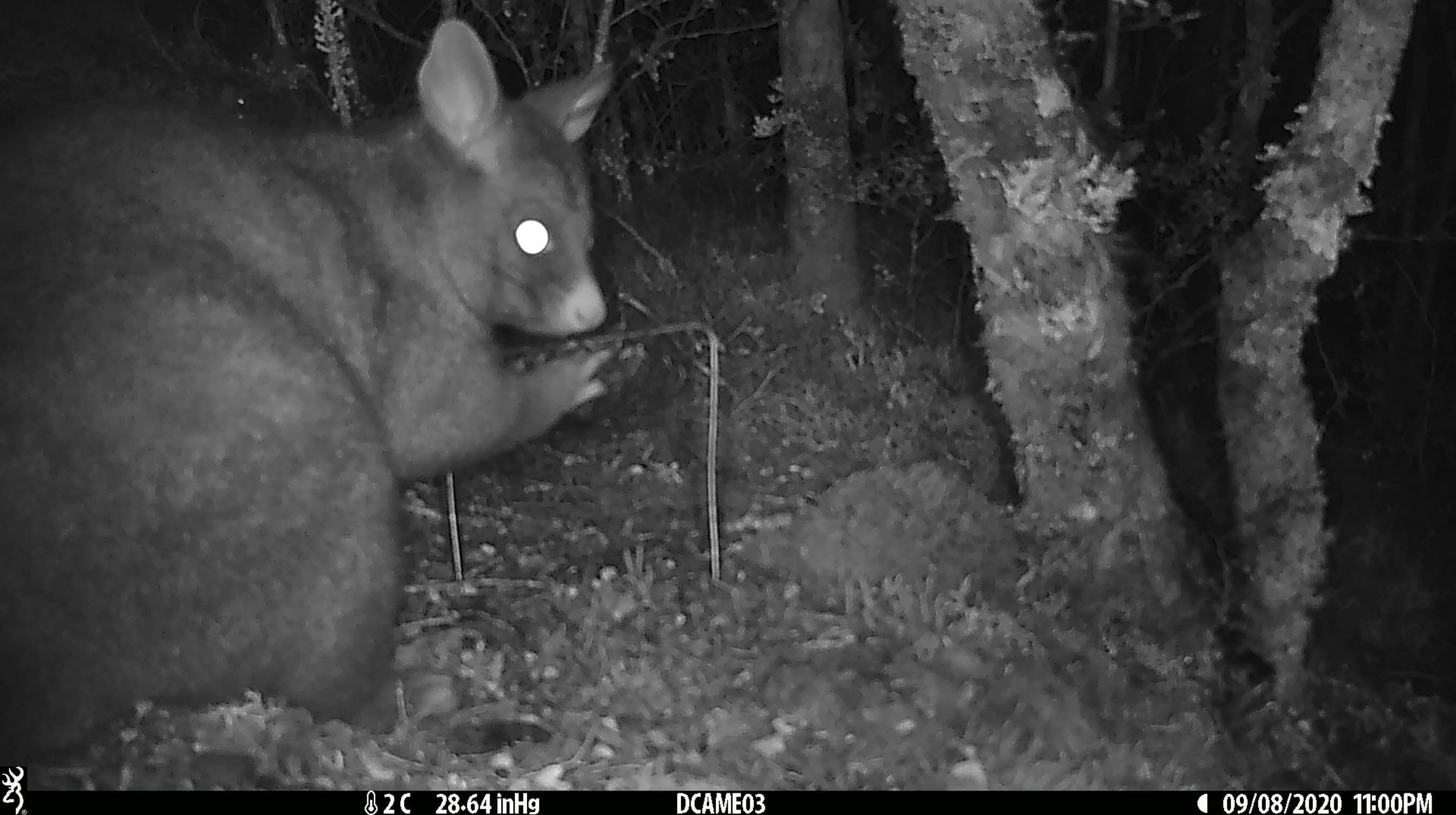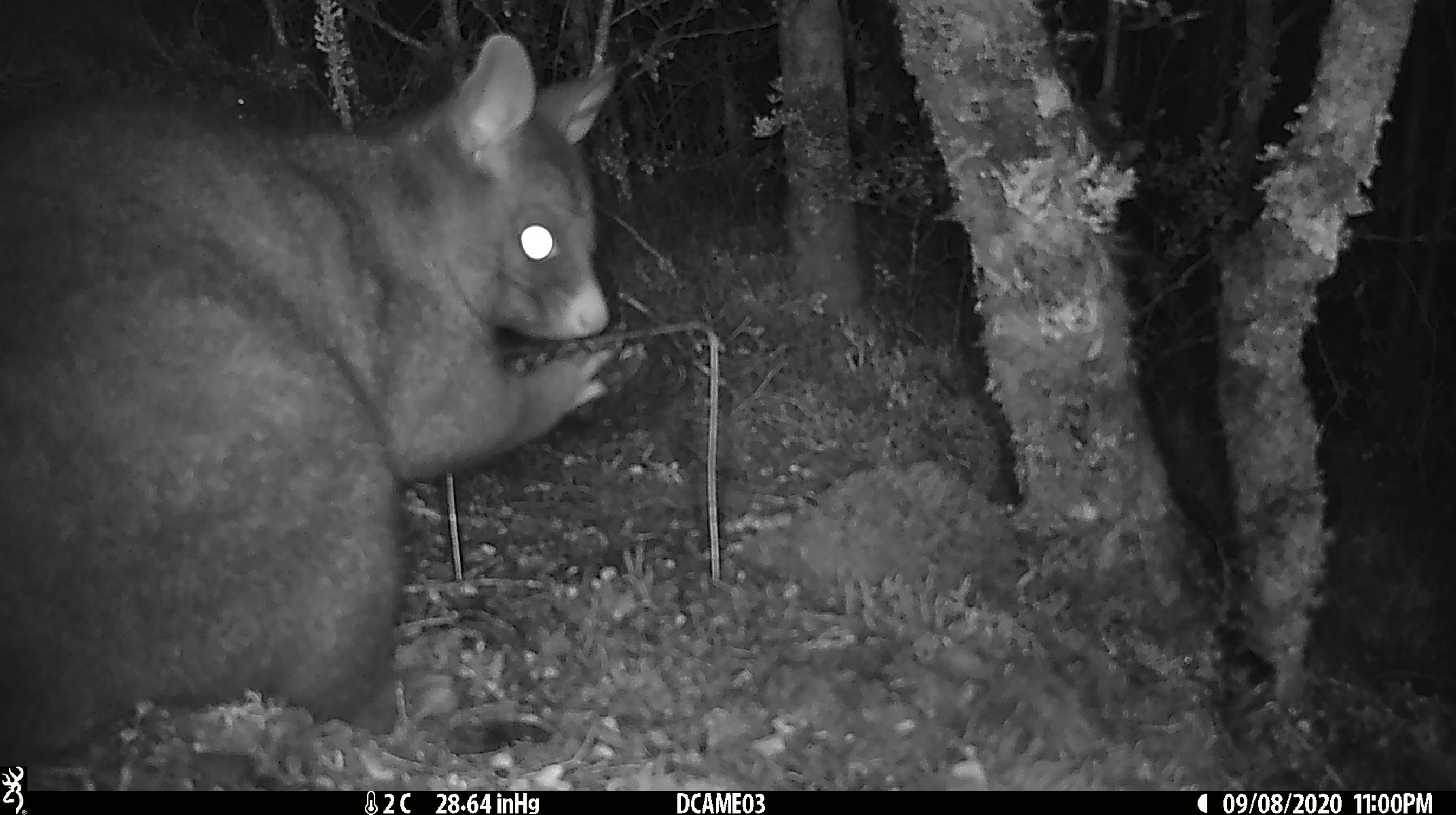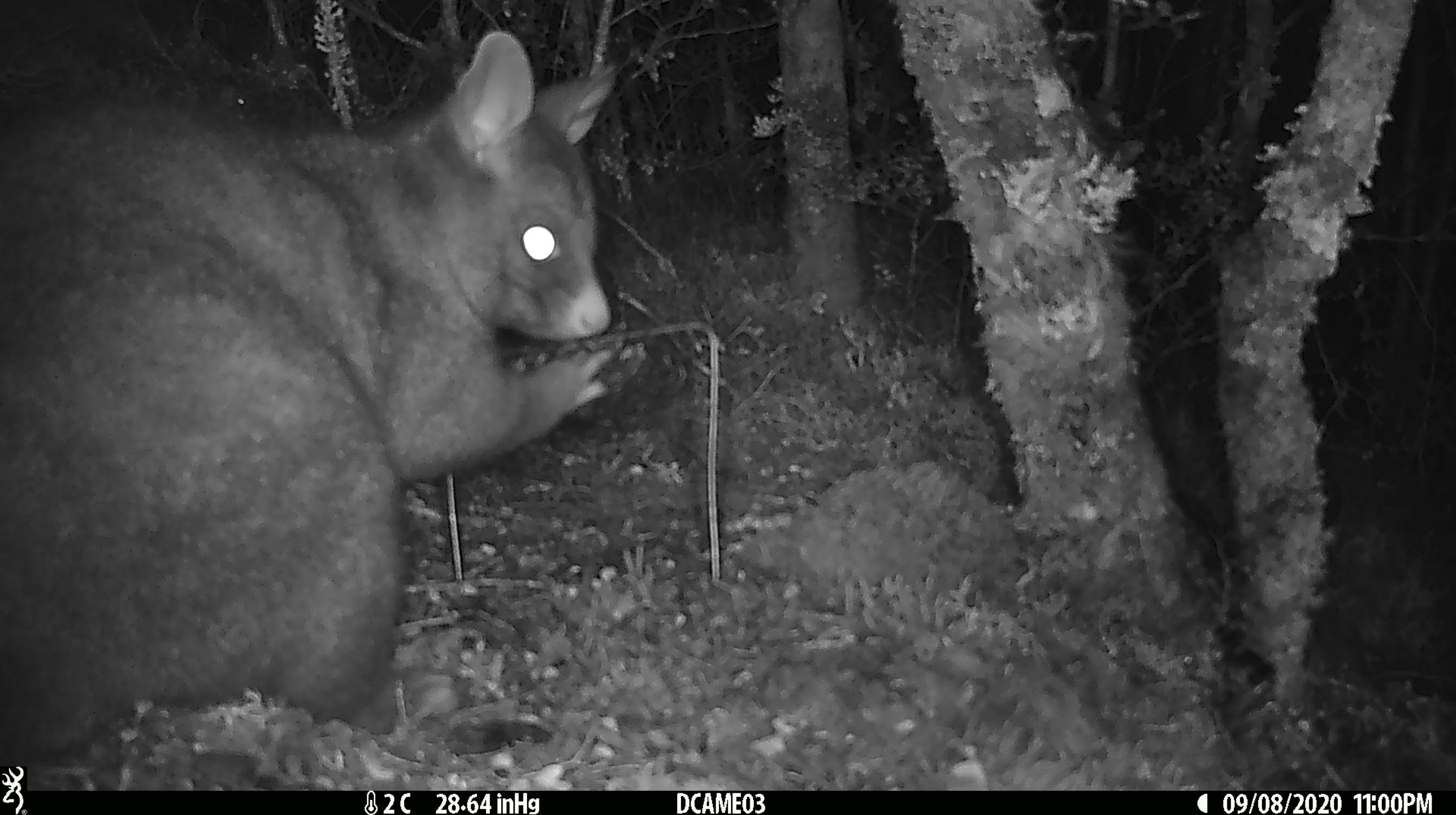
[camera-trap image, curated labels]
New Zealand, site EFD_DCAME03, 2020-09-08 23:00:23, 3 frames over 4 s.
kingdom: Animalia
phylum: Chordata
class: Mammalia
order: Diprotodontia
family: Phalangeridae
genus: Trichosurus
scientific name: Trichosurus vulpecula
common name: common brushtail possum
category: possum